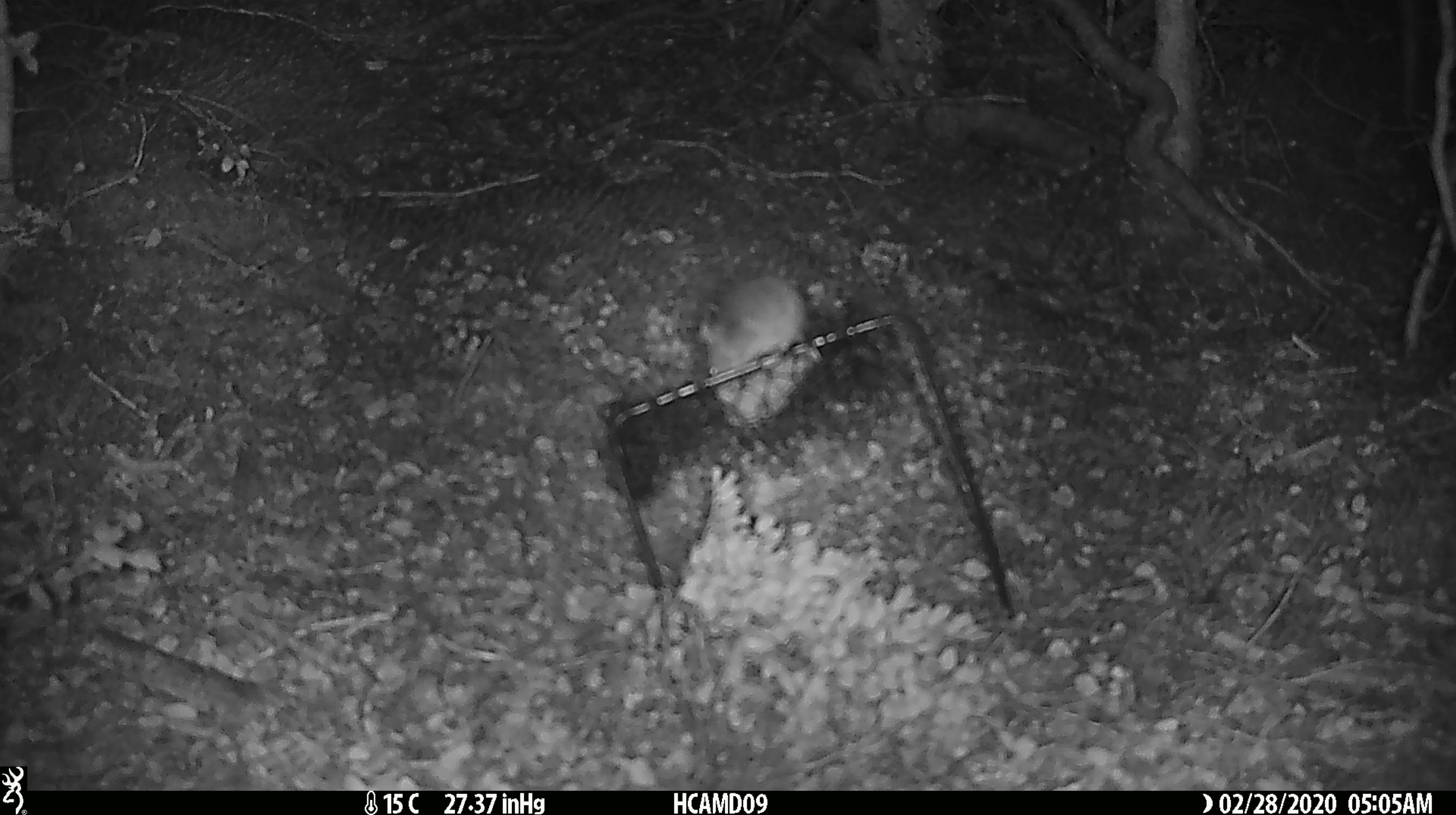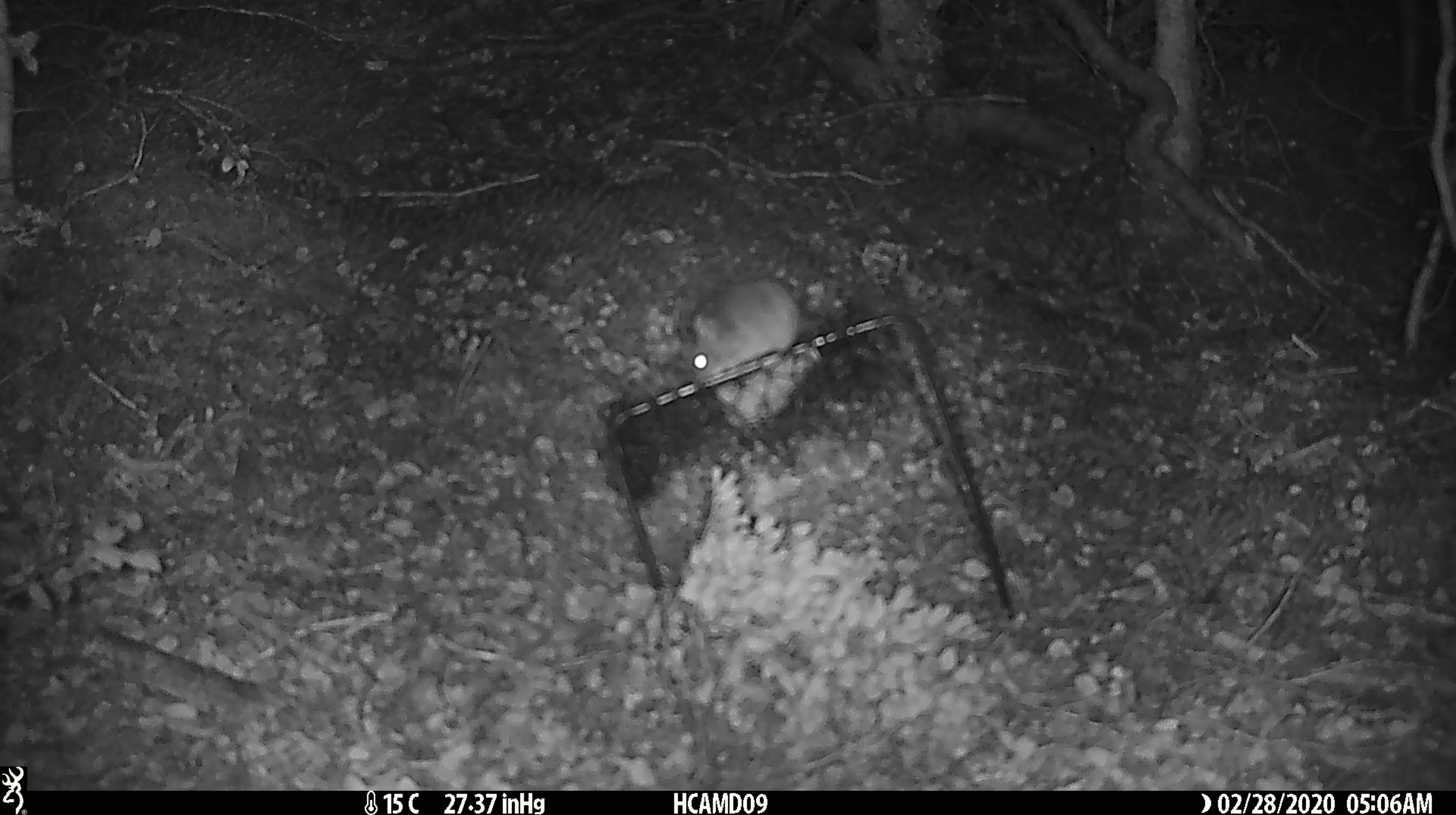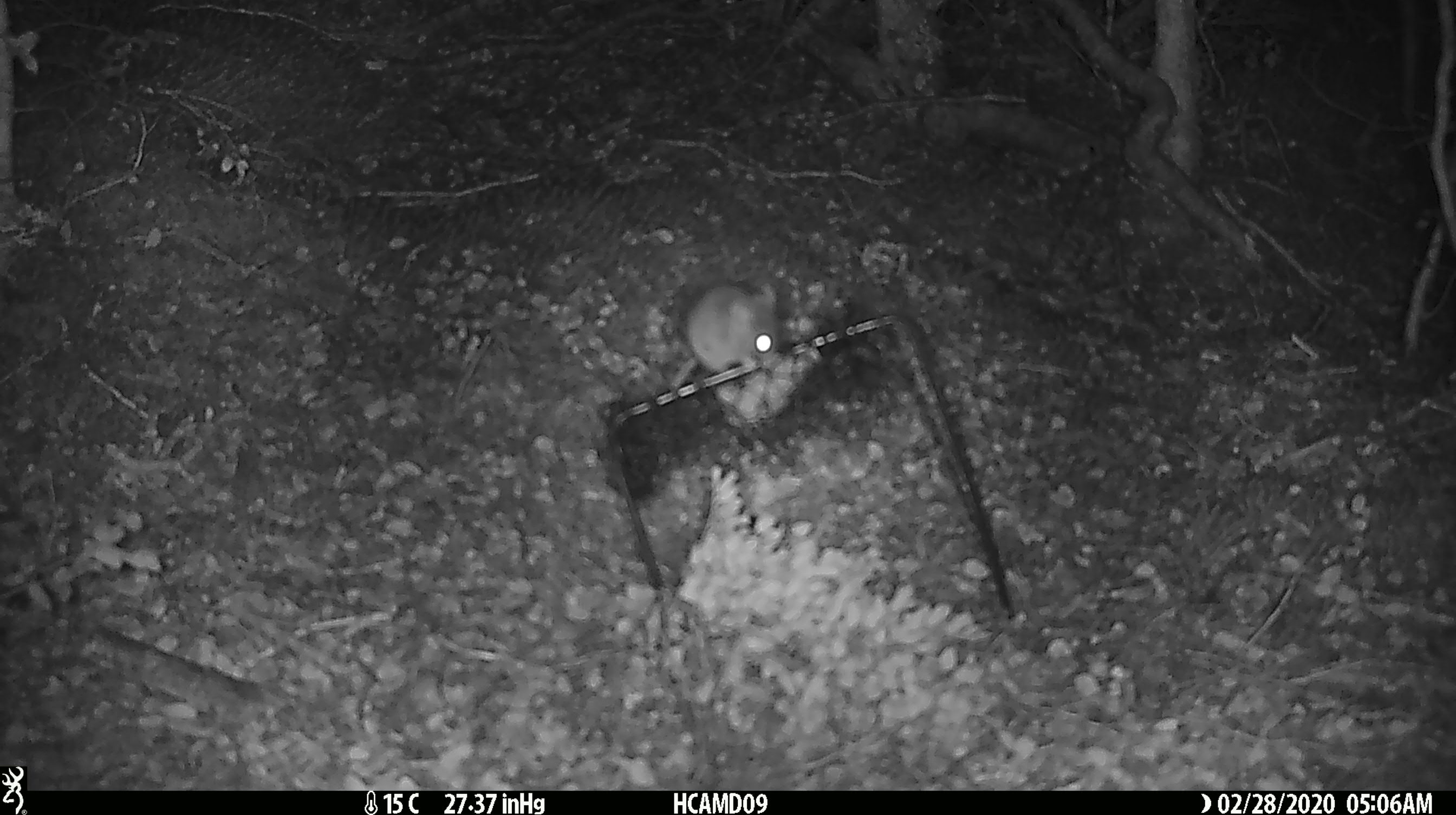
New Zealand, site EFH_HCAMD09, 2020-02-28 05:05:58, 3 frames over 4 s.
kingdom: Animalia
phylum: Chordata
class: Mammalia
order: Rodentia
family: Muridae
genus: Mus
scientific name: Mus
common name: mouse